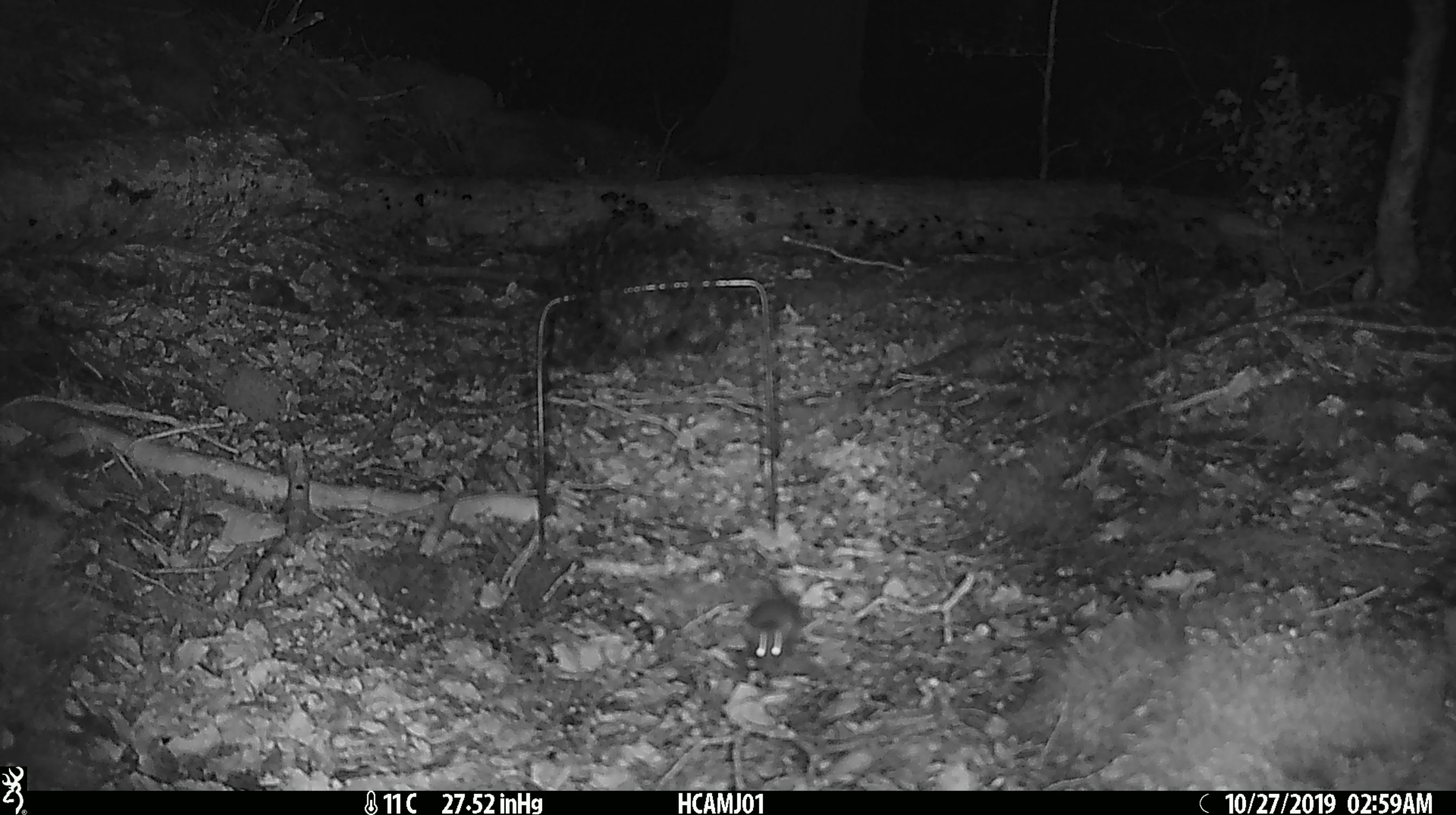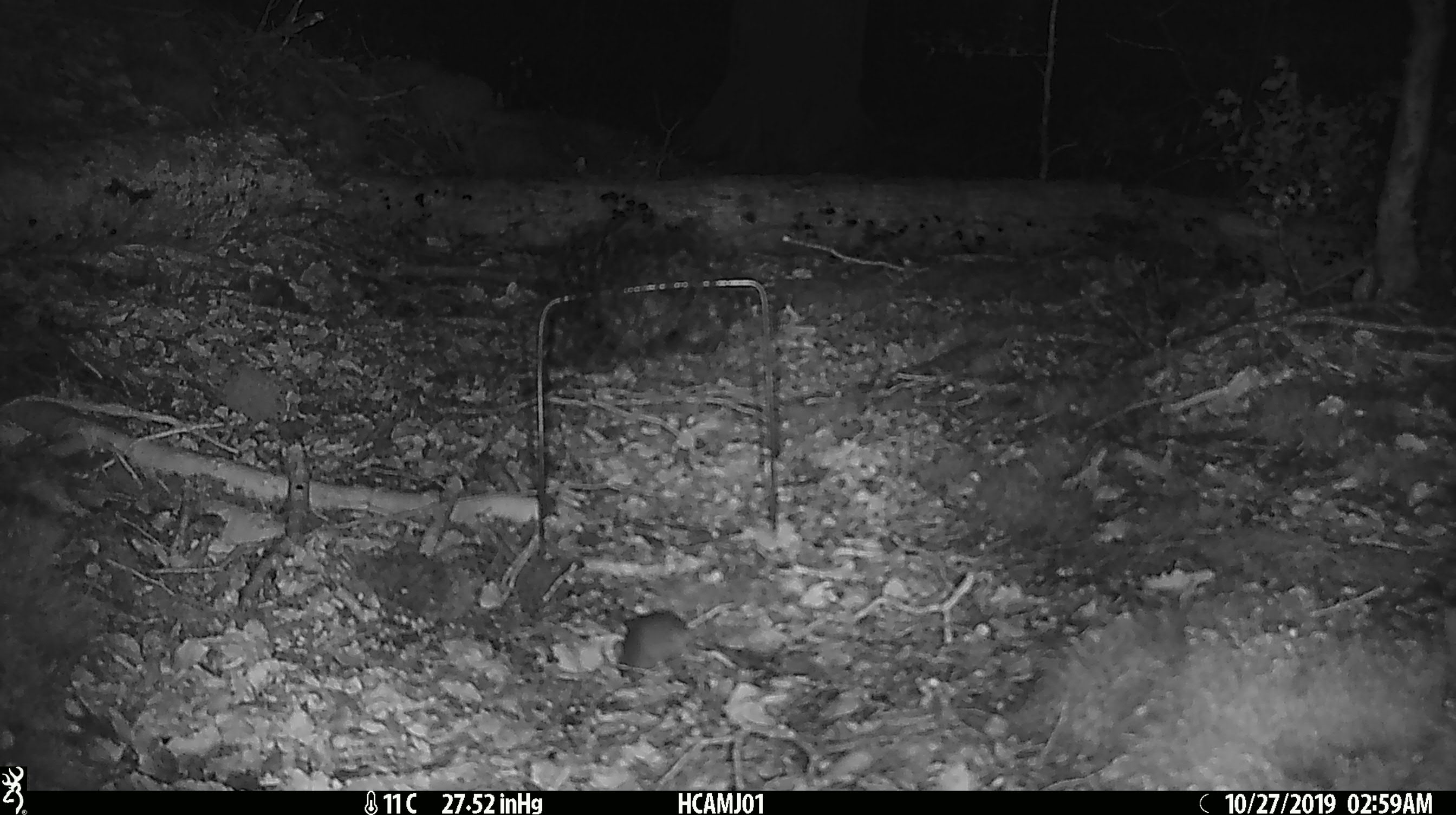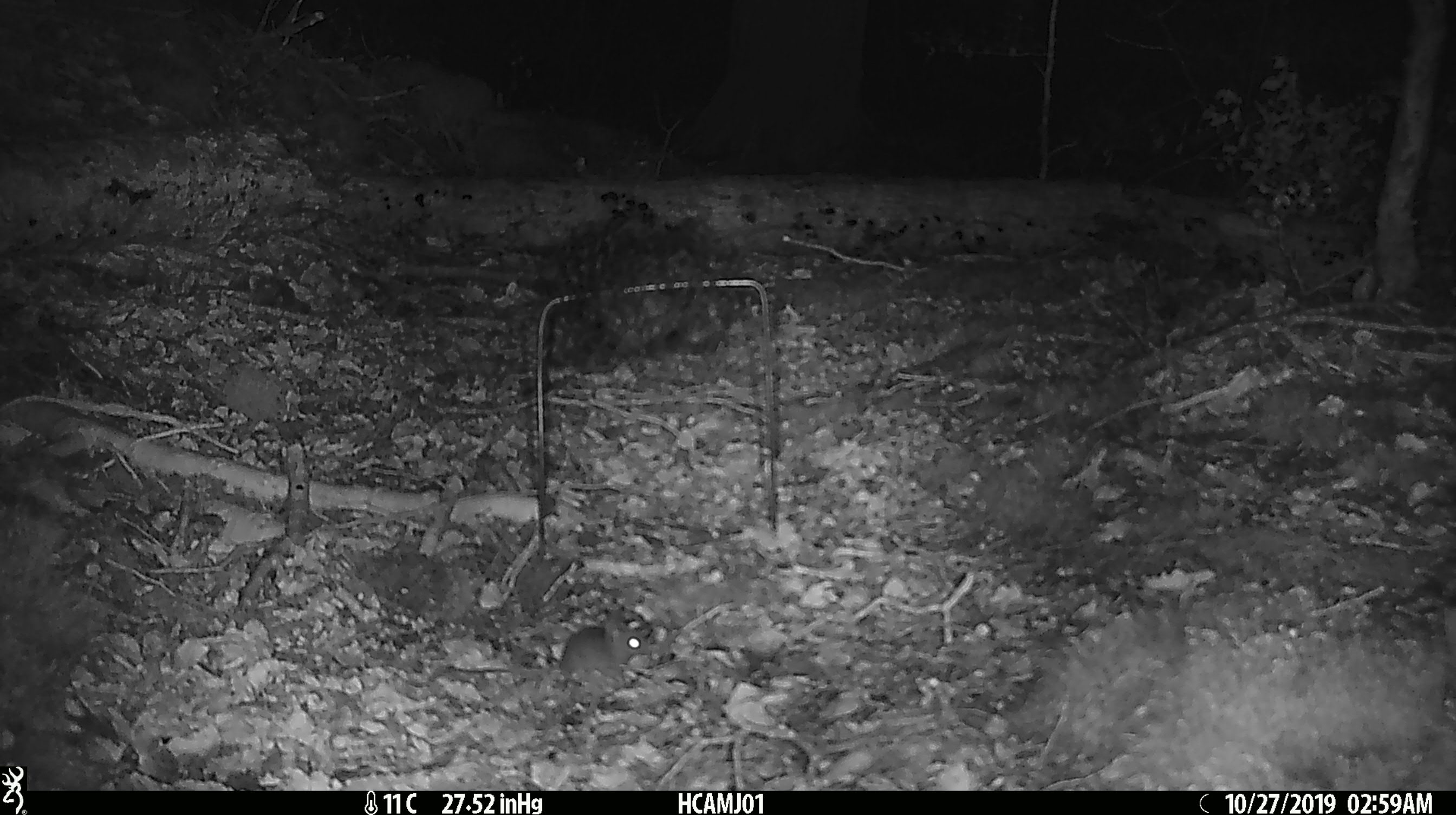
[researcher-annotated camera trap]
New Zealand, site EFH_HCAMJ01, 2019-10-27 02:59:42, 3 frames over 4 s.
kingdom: Animalia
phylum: Chordata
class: Mammalia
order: Rodentia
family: Muridae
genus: Mus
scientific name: Mus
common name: mouse